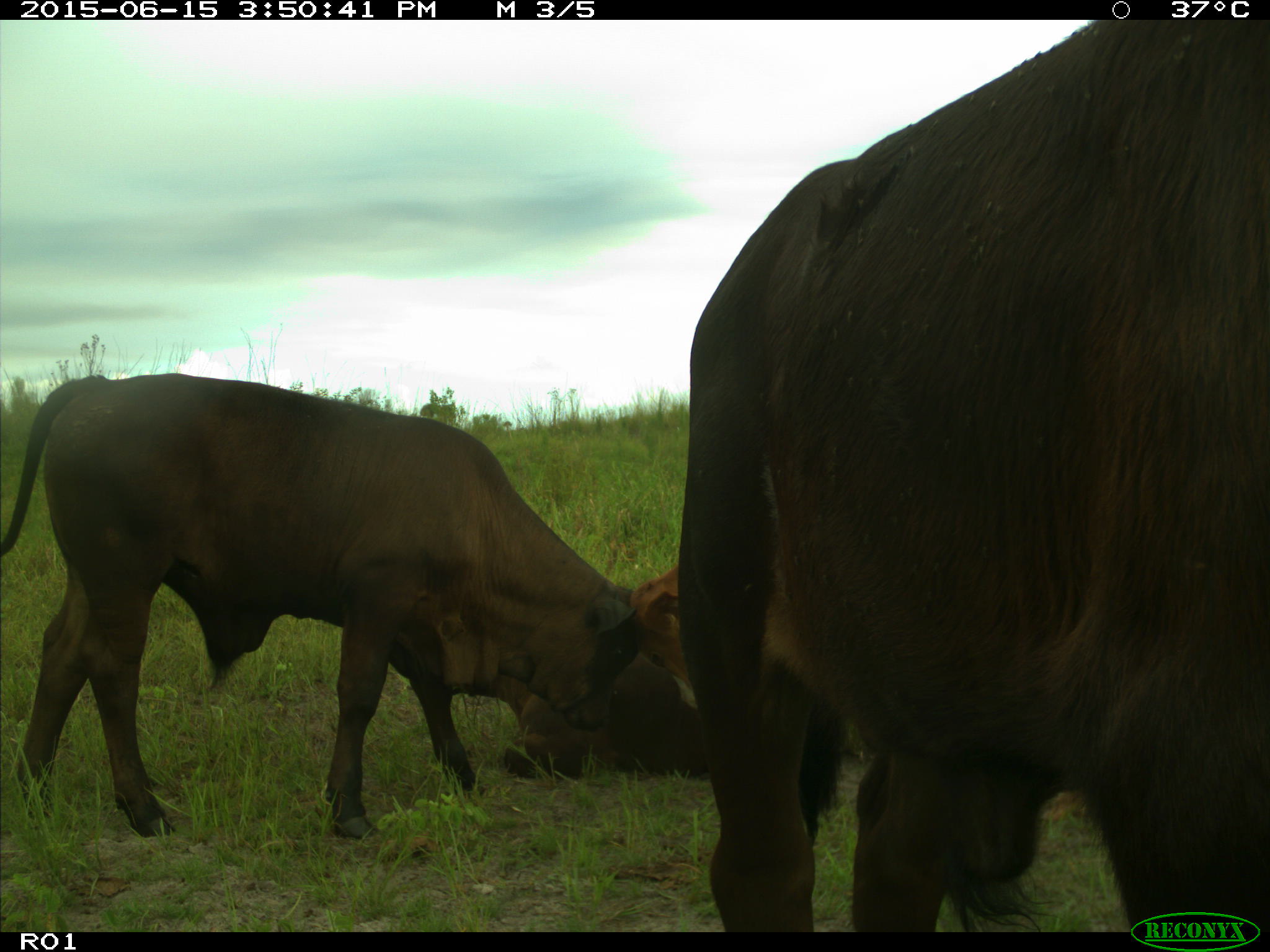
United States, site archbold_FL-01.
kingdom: Animalia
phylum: Chordata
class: Mammalia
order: Artiodactyla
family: Bovidae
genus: Bos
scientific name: Bos taurus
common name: domestic cow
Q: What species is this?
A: Bos taurus (domestic cow).